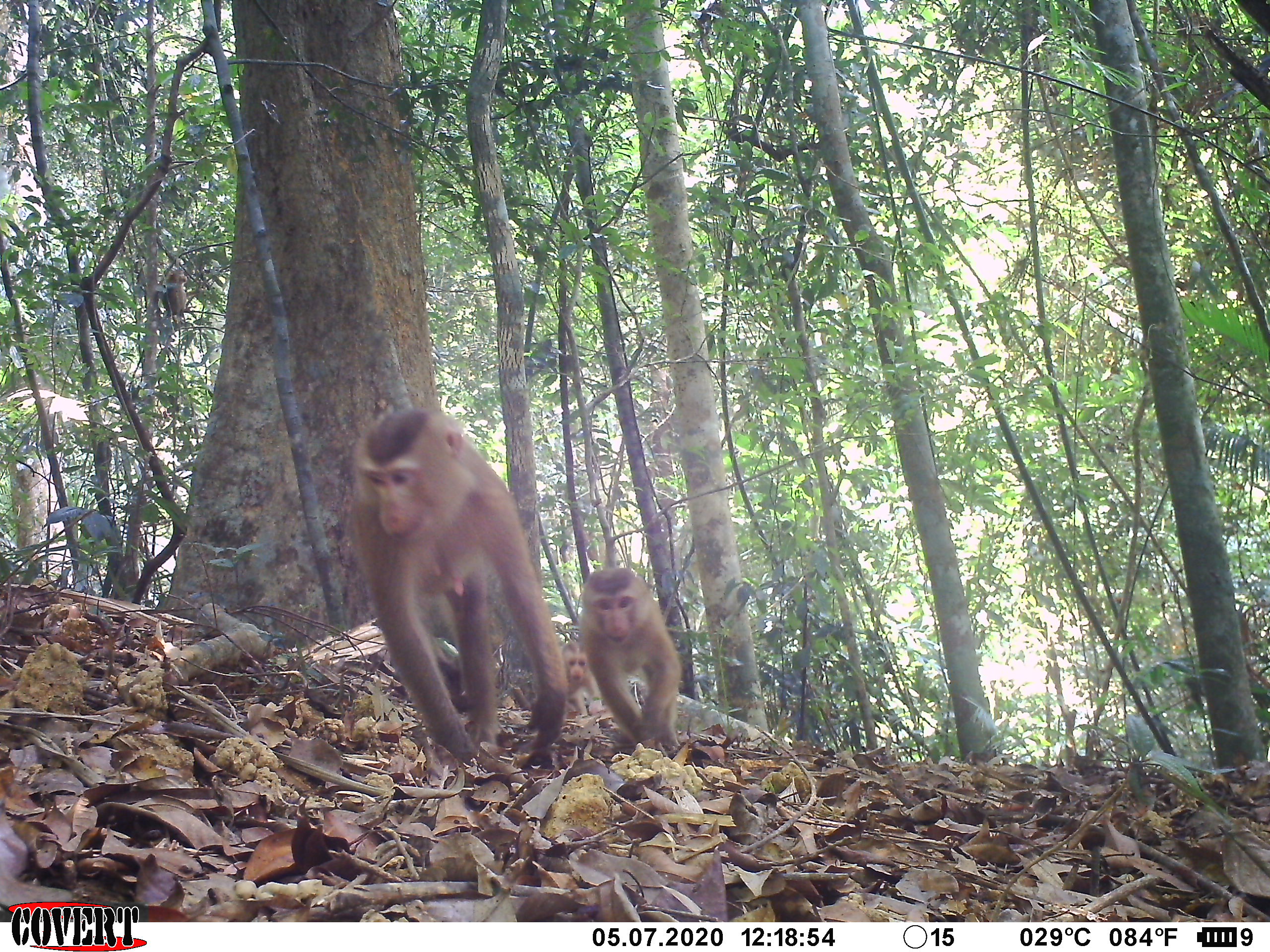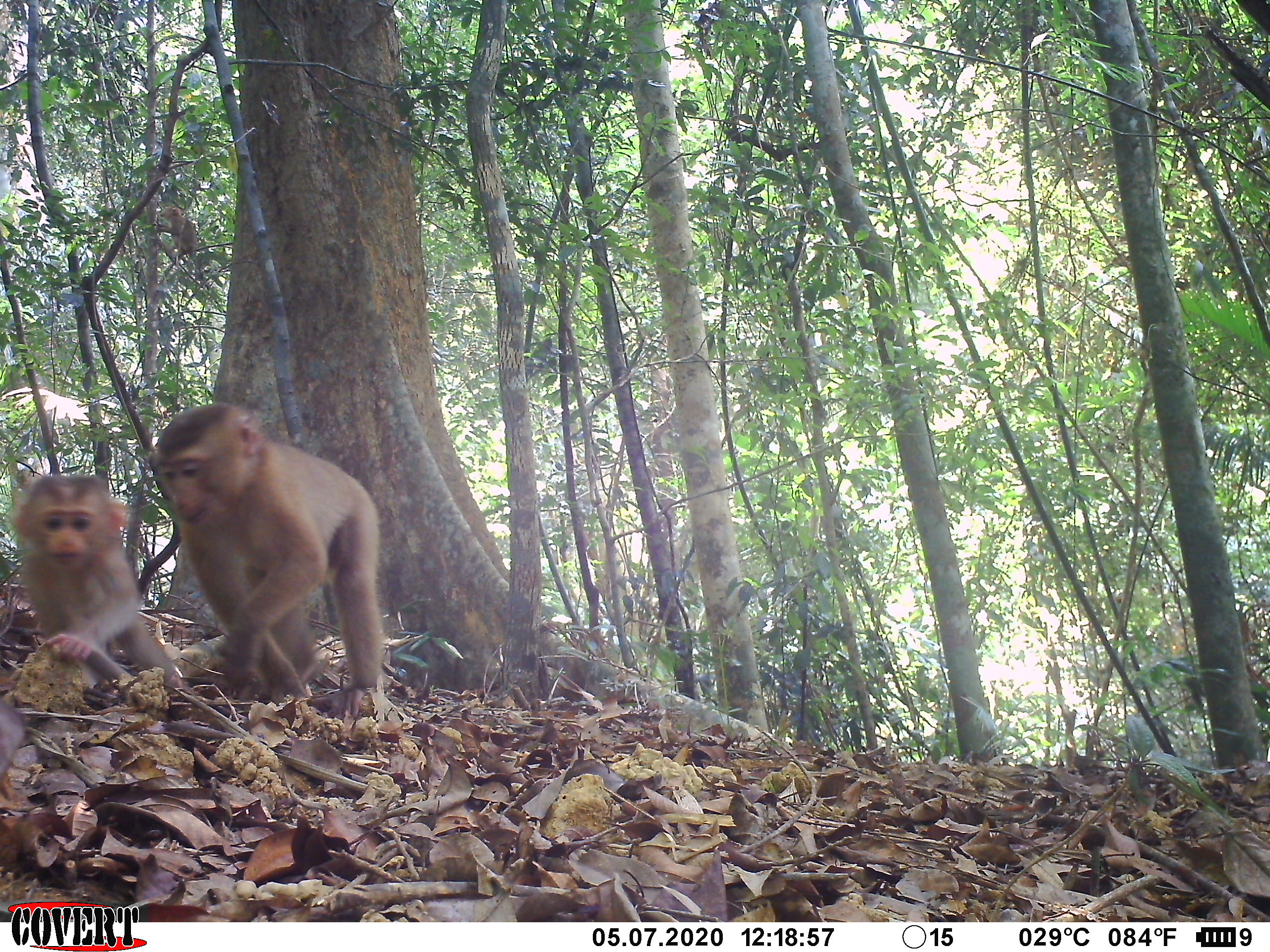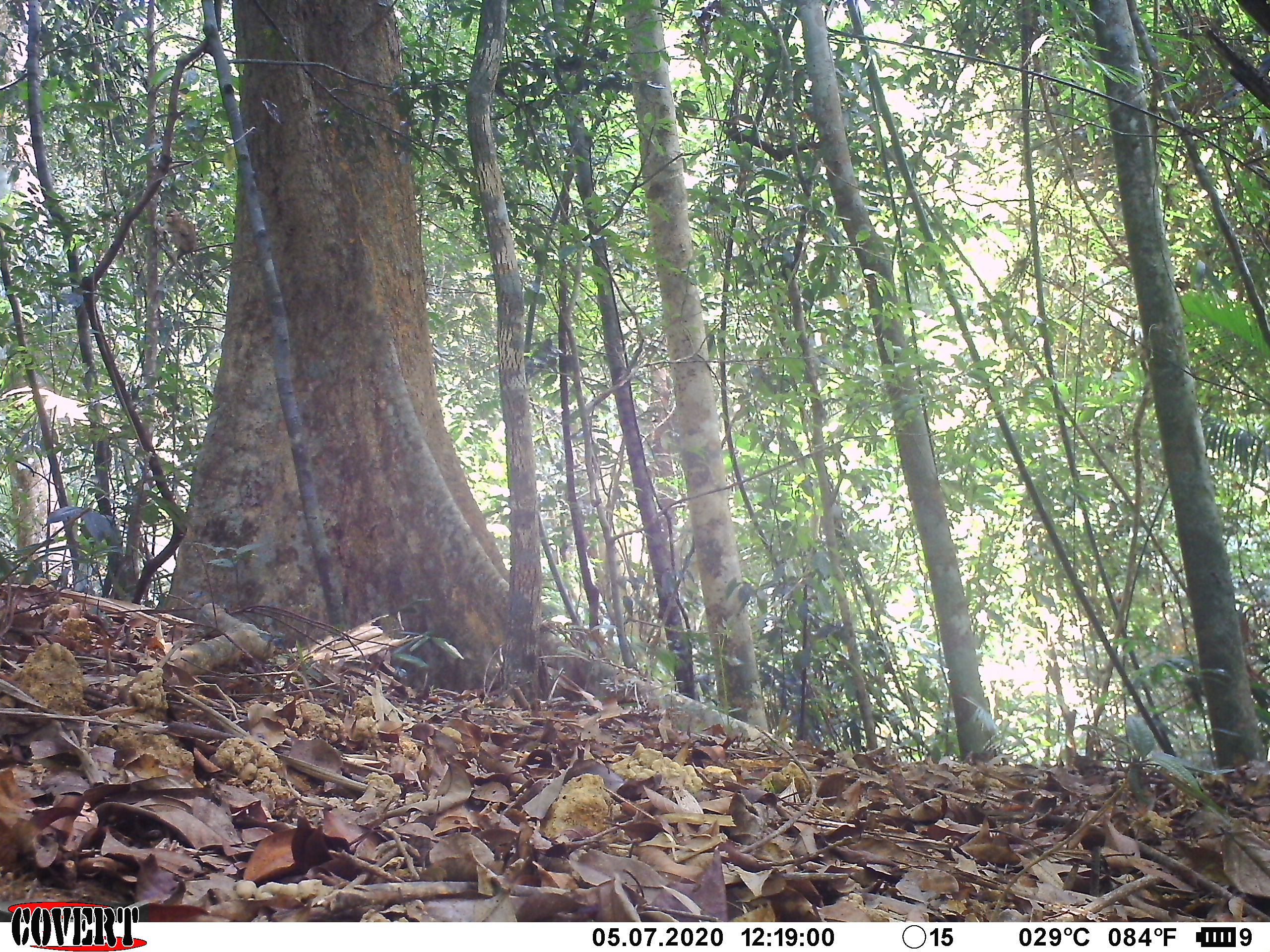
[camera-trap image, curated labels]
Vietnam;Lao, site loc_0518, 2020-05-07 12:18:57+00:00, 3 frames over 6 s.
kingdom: Animalia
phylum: Chordata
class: Mammalia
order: Primates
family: Cercopithecidae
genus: Macaca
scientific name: Macaca nemestrina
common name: pig-tailed macaque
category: pig tailed macaque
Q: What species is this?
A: Pig tailed macaque (pig-tailed macaque) (Macaca nemestrina).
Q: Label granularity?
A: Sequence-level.